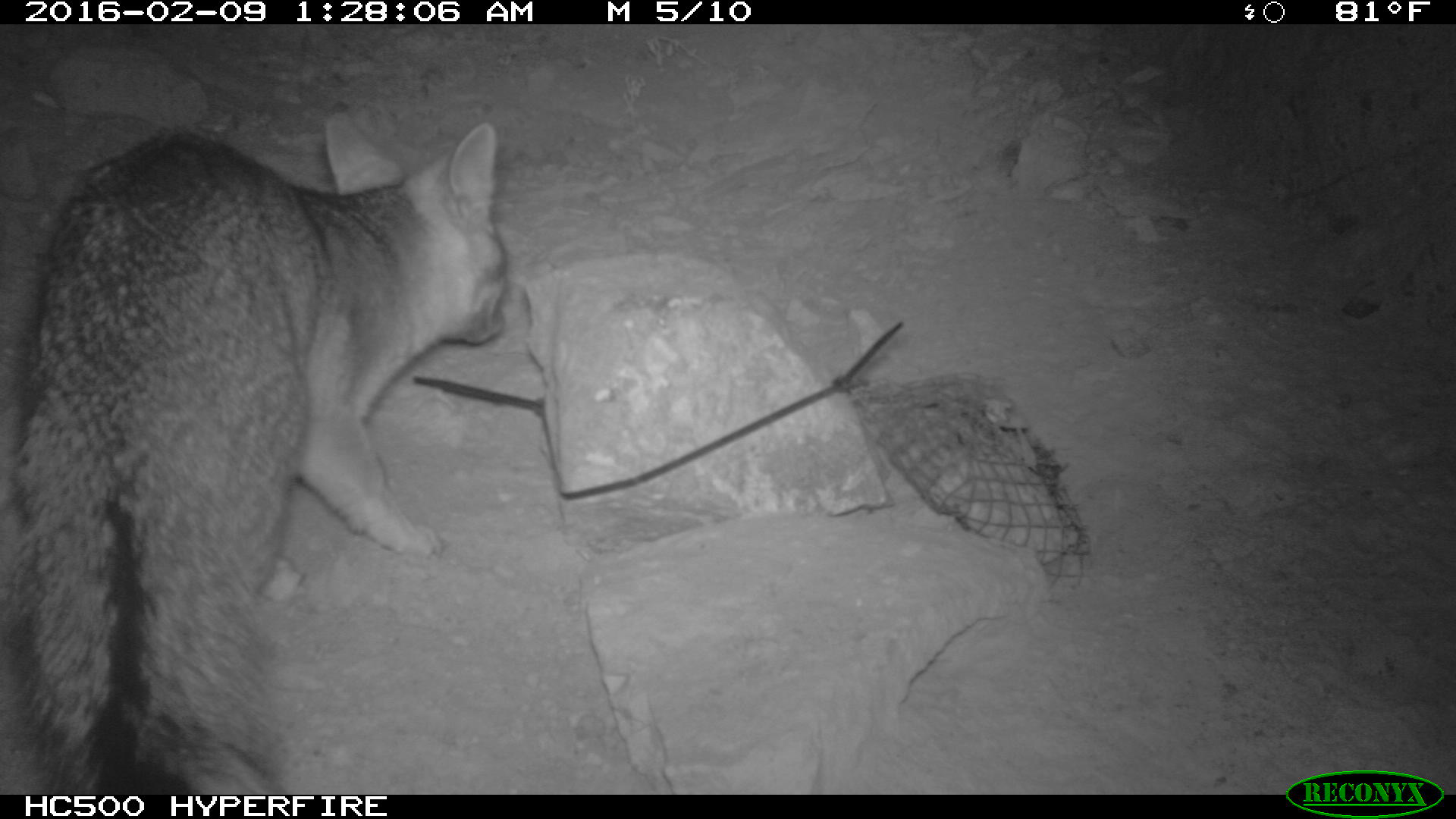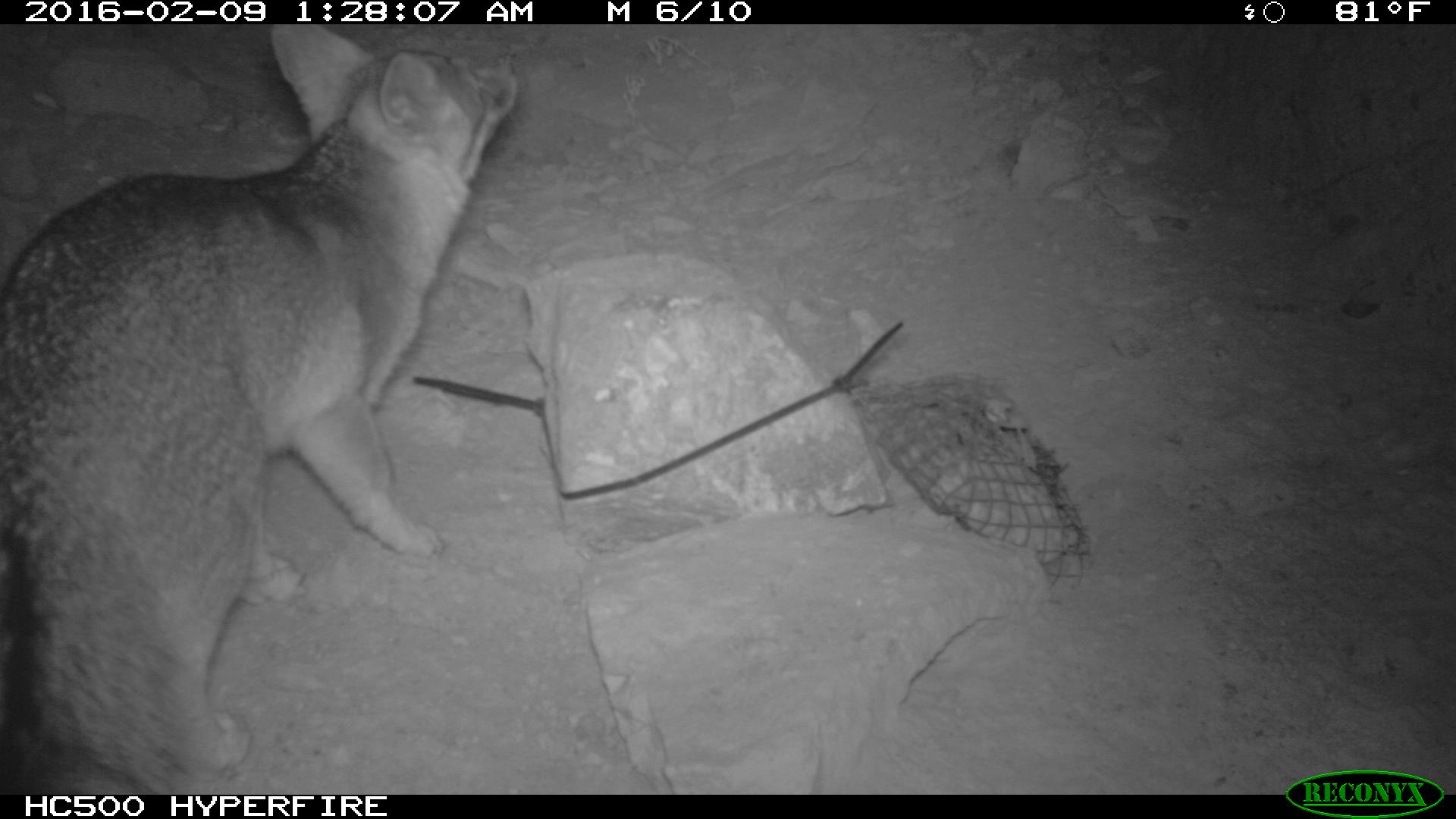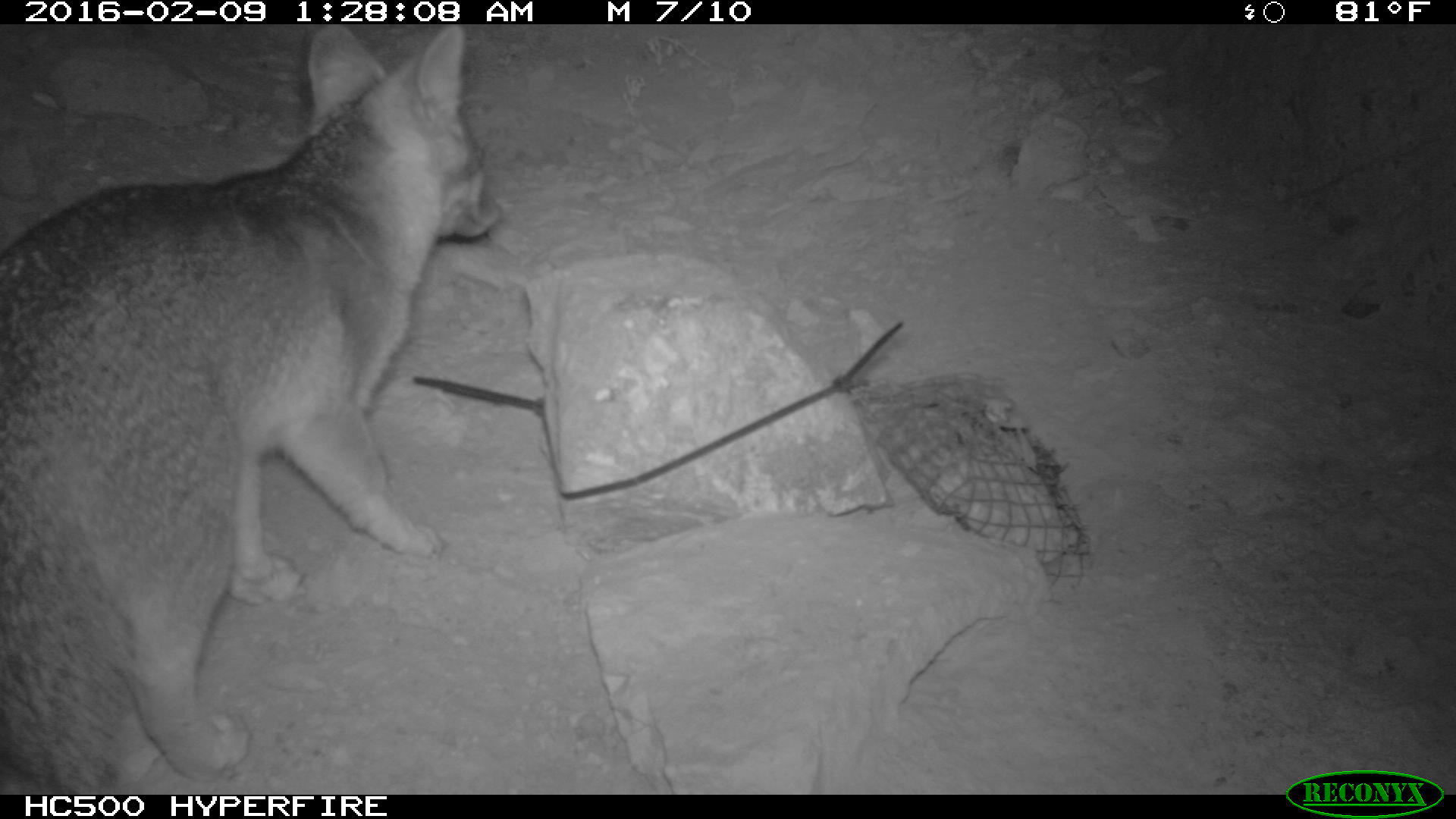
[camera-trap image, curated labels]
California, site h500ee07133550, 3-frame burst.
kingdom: Animalia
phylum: Chordata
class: Mammalia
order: Carnivora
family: Canidae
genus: Urocyon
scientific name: Urocyon littoralis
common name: island fox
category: fox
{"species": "fox (island fox) (Urocyon littoralis)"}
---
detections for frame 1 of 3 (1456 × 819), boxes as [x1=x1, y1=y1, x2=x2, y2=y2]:
fox: [x1=0, y1=109, x2=511, y2=794]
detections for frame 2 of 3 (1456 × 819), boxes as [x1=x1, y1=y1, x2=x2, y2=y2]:
fox: [x1=0, y1=25, x2=516, y2=792]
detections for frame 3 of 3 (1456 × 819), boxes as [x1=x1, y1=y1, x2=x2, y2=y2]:
fox: [x1=0, y1=22, x2=504, y2=795]